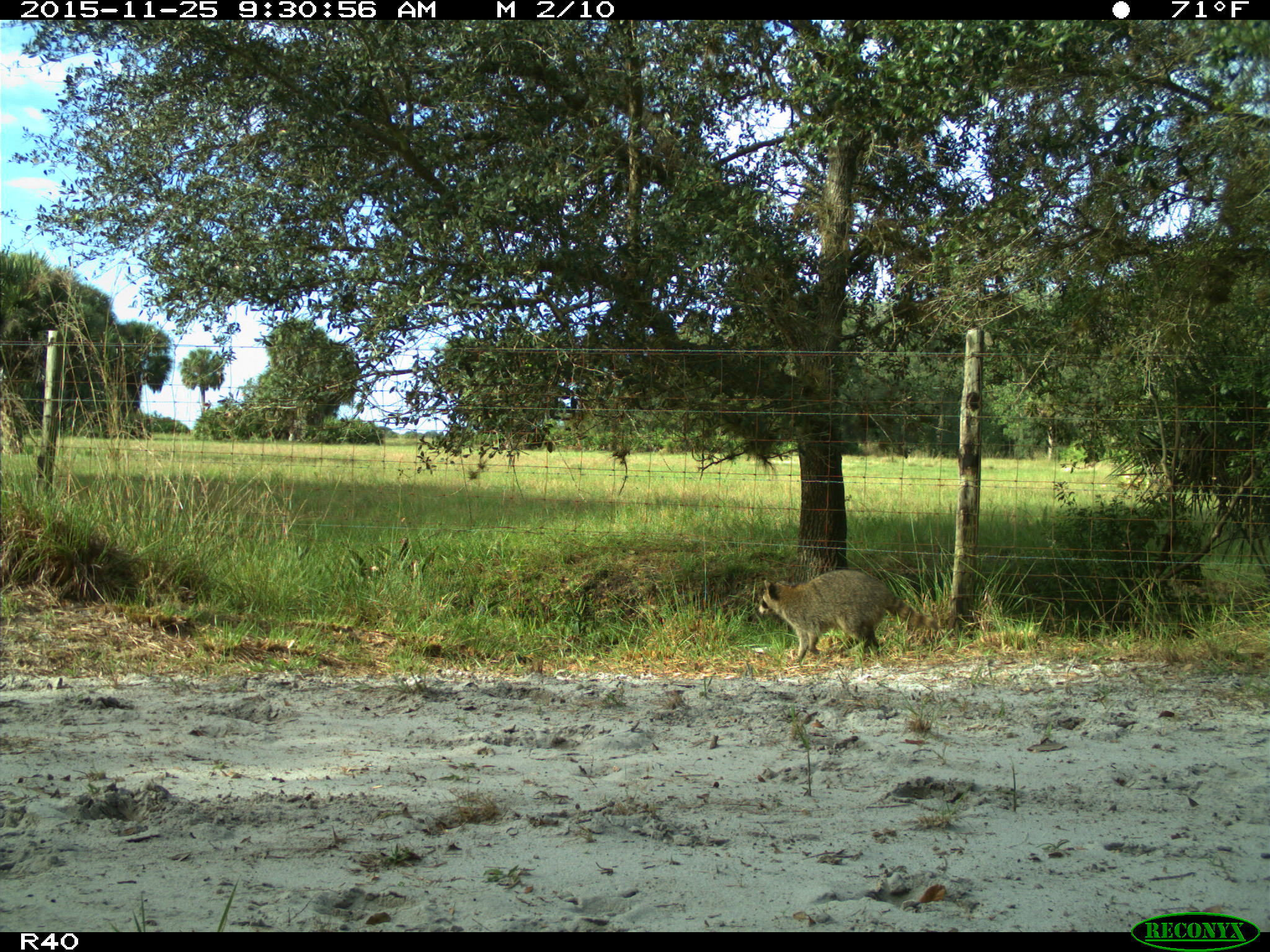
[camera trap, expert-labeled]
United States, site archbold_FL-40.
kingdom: Animalia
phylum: Chordata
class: Mammalia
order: Carnivora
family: Procyonidae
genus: Procyon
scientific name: Procyon lotor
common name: common raccoon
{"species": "Procyon lotor (common raccoon)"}